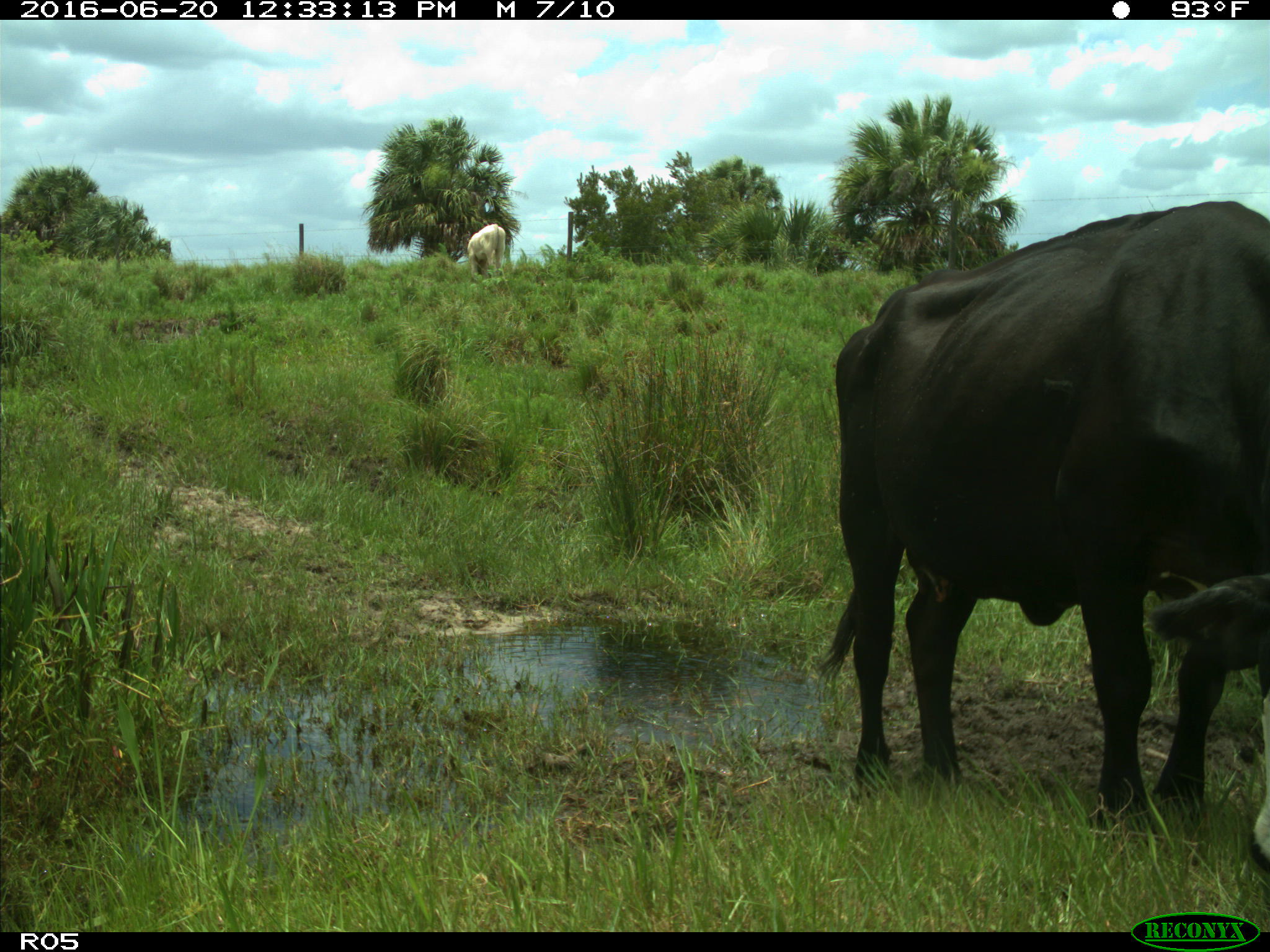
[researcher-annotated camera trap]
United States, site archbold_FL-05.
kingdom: Animalia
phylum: Chordata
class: Mammalia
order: Artiodactyla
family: Bovidae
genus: Bos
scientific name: Bos taurus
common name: domestic cow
Bos taurus (domestic cow).